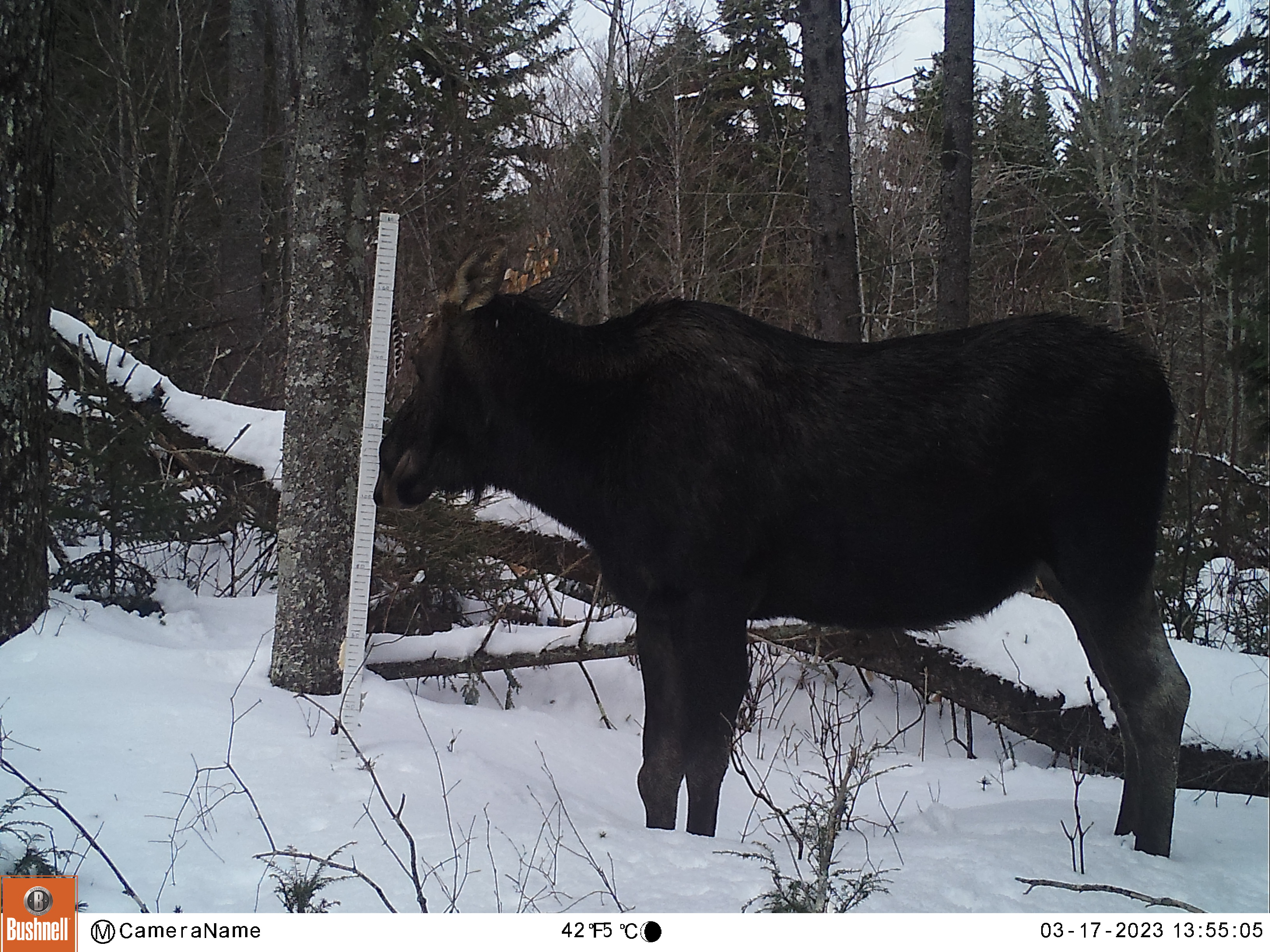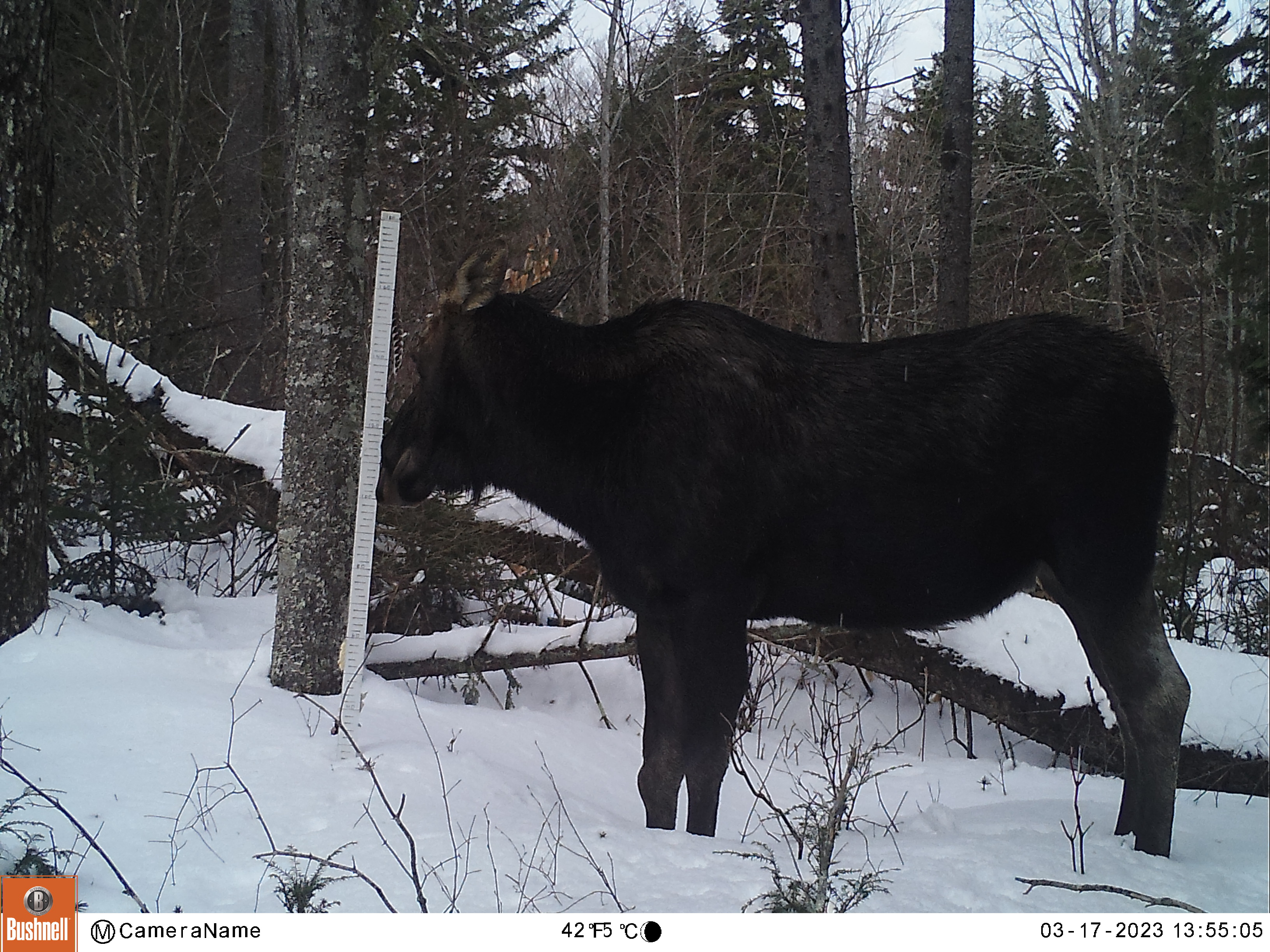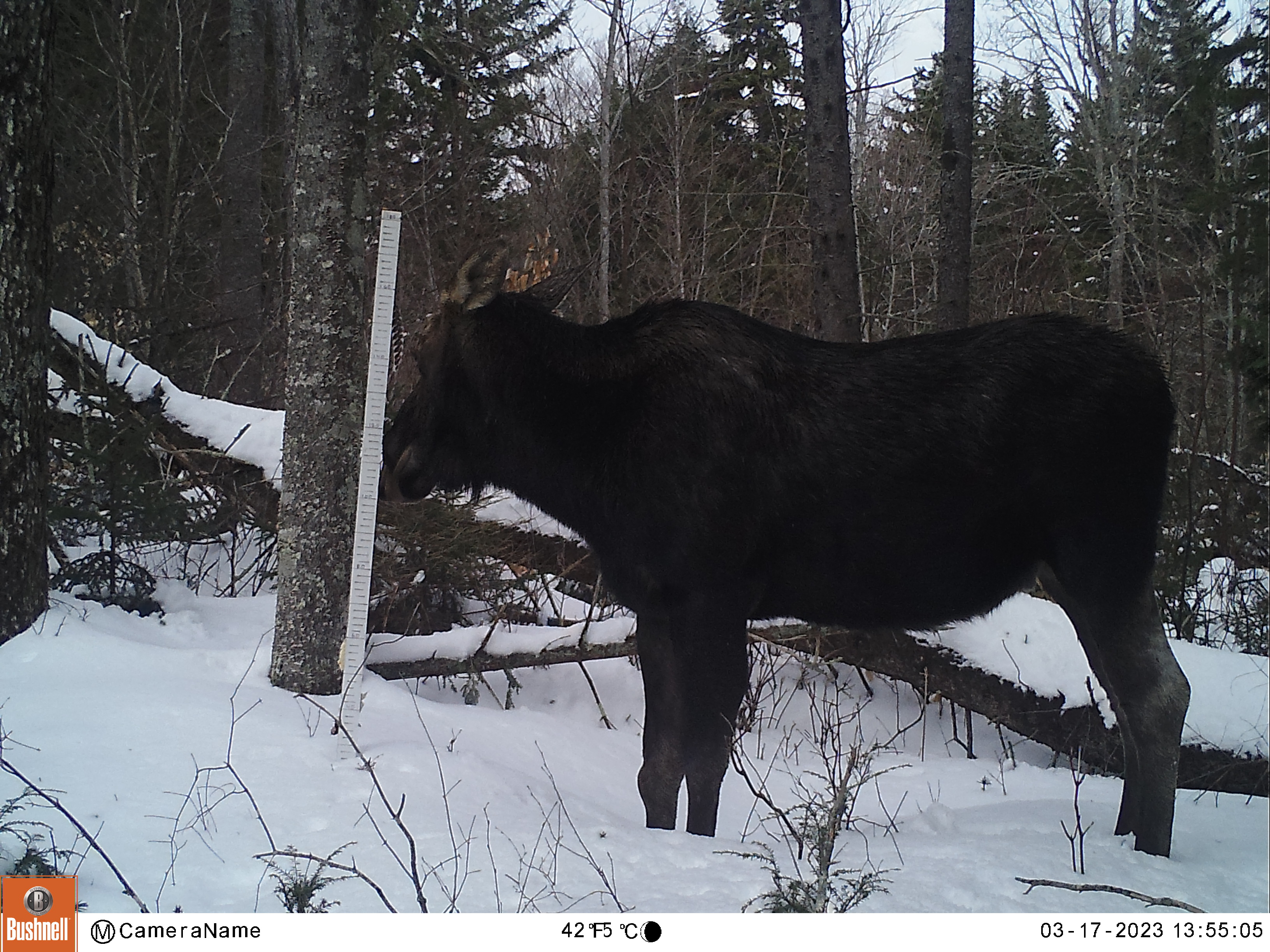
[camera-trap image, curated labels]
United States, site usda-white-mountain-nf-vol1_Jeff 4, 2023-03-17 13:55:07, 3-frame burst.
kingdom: Animalia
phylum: Chordata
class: Mammalia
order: Artiodactyla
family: Cervidae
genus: Alces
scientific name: Alces alces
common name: moose